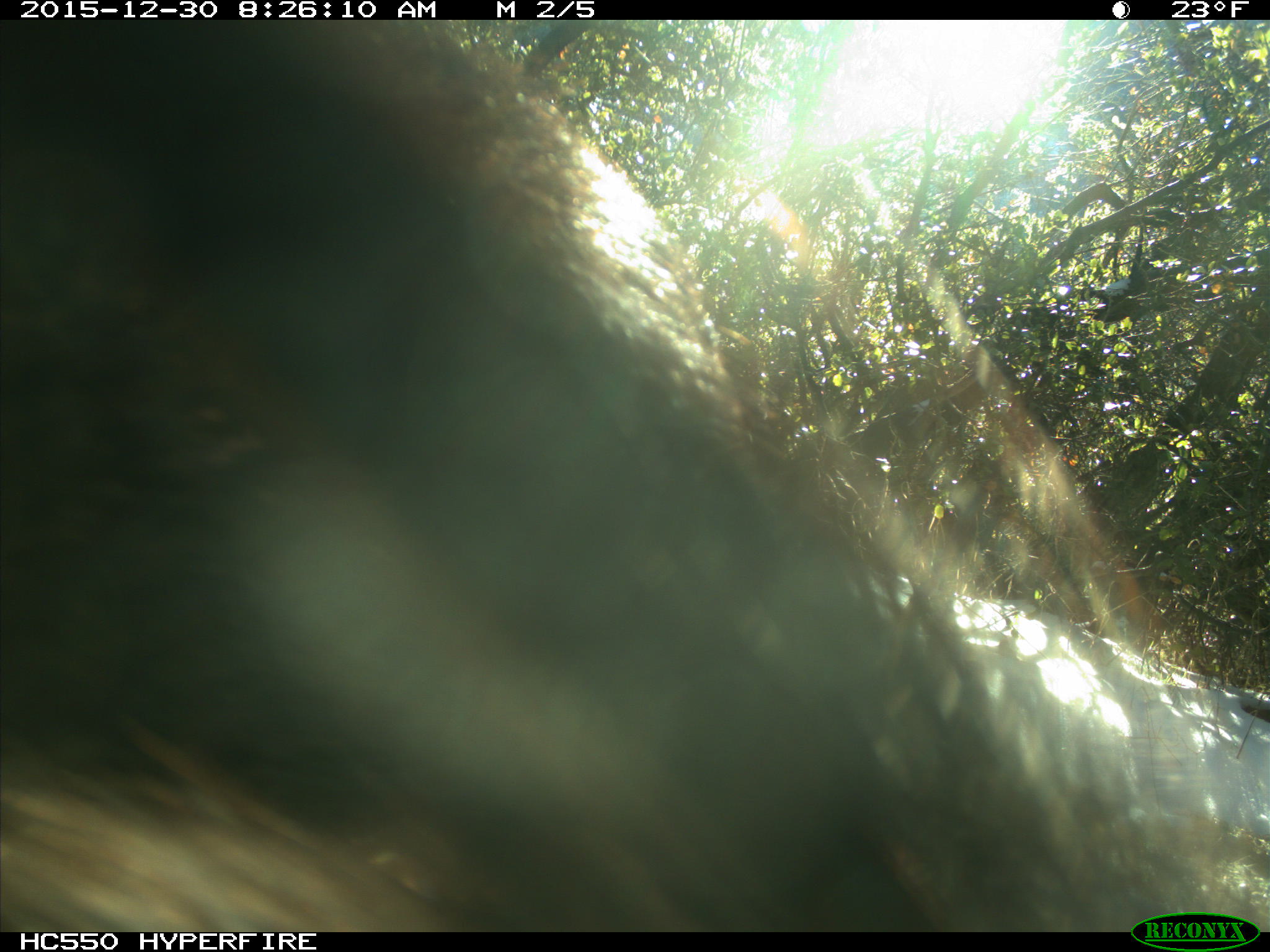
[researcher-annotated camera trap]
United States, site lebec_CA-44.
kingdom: Animalia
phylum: Chordata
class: Mammalia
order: Artiodactyla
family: Suidae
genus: Sus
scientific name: Sus scrofa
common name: wild boar